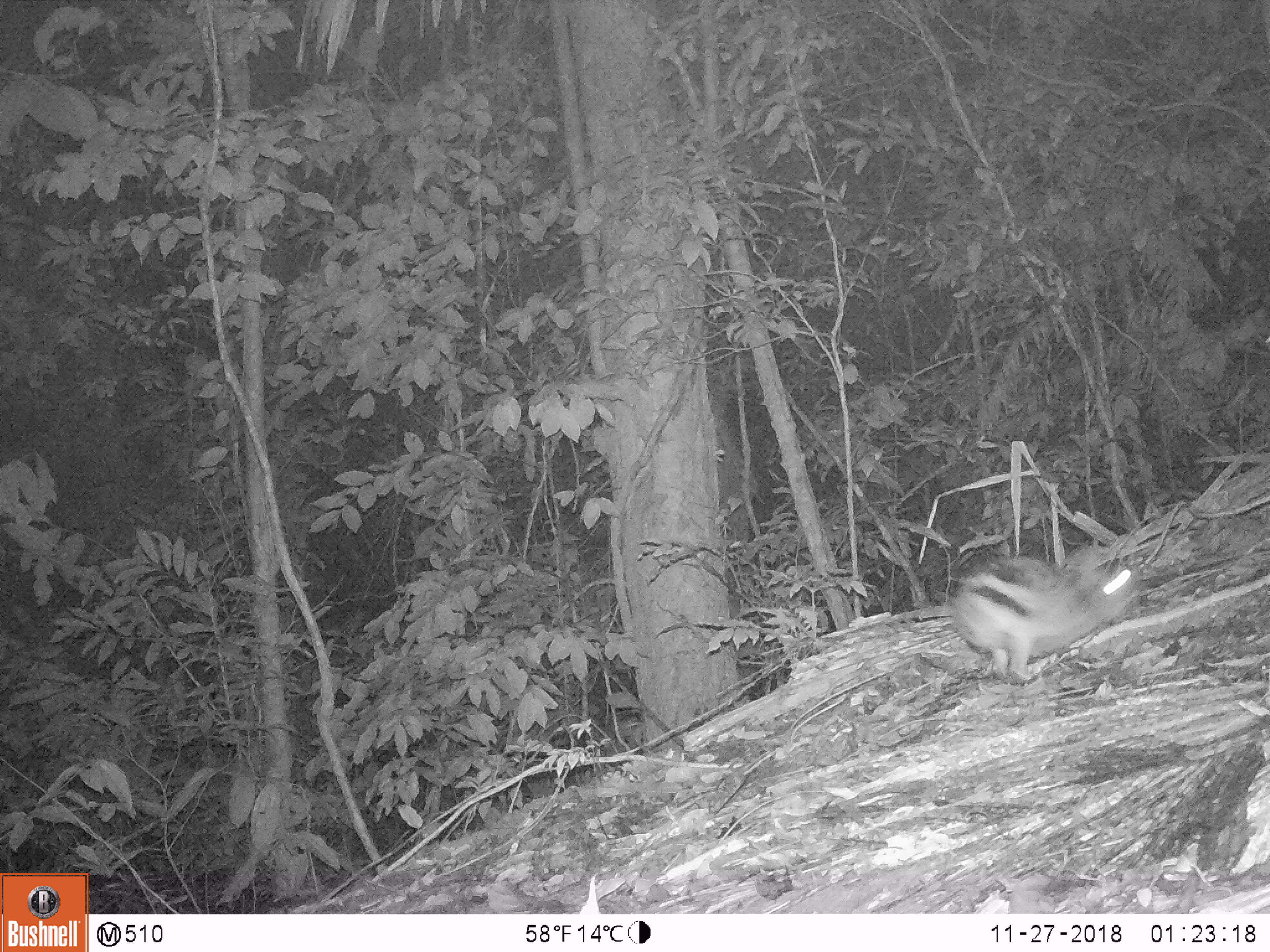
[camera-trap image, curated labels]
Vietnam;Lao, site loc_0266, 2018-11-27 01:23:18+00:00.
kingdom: Animalia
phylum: Chordata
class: Mammalia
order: Lagomorpha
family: Leporidae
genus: Nesolagus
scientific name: Nesolagus timminsi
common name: annamite striped rabbit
Annamite striped rabbit (Nesolagus timminsi). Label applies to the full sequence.